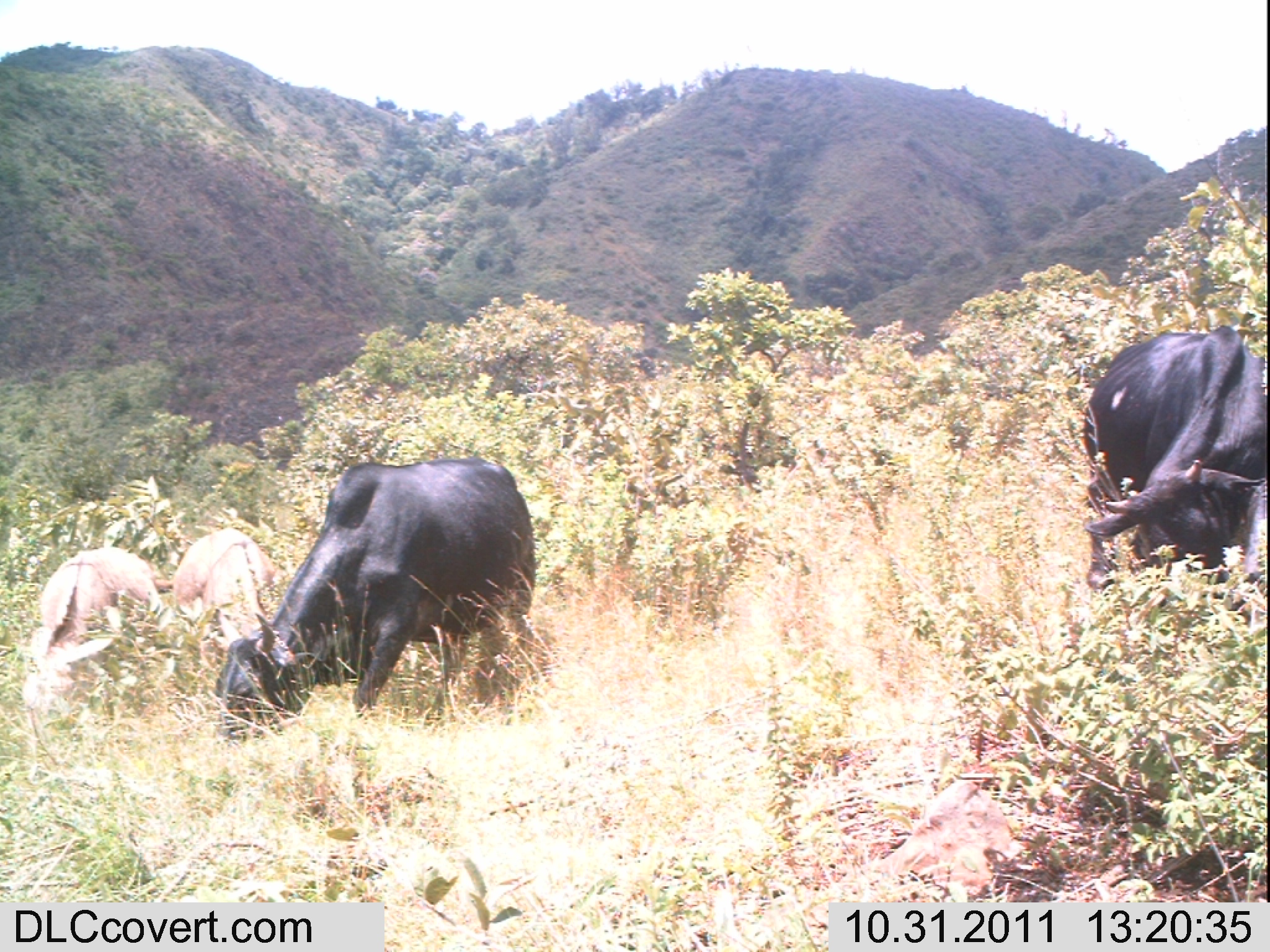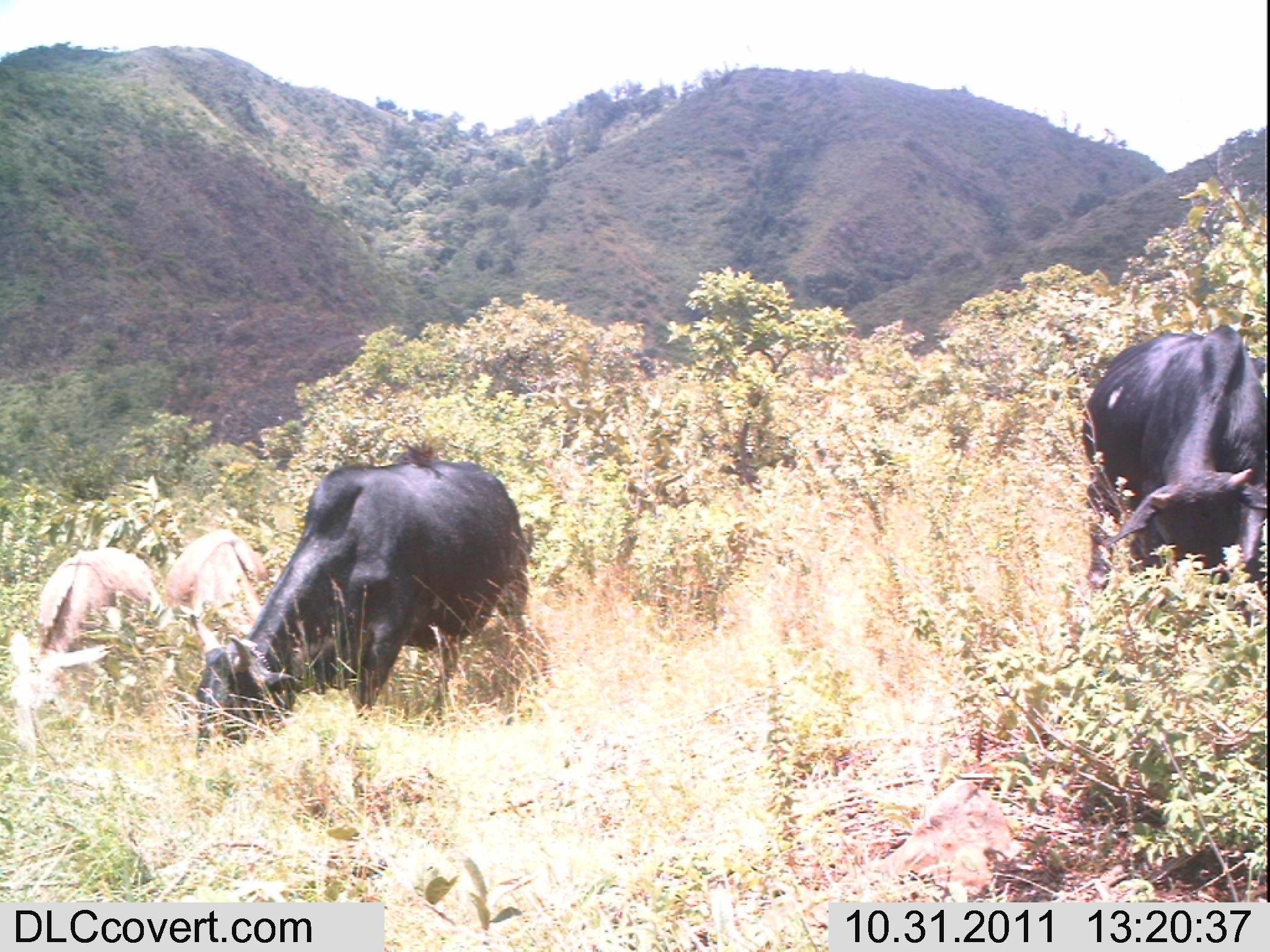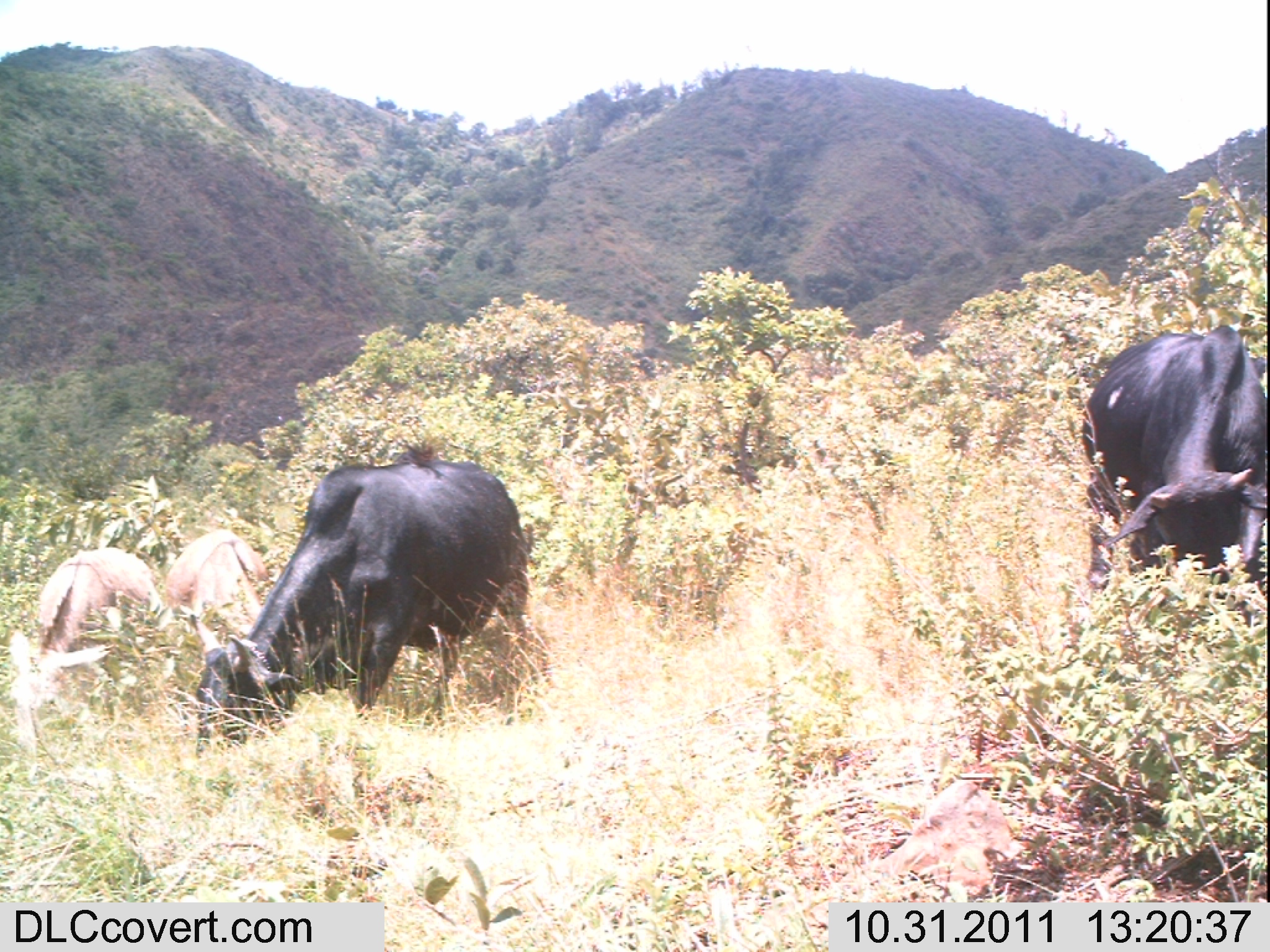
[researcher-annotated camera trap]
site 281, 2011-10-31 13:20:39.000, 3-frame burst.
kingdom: Animalia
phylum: Chordata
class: Mammalia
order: Perissodactyla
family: Equidae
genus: Equus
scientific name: Equus africanus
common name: african wild ass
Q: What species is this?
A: Equus africanus (african wild ass).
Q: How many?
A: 2.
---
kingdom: Animalia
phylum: Chordata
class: Mammalia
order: Artiodactyla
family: Bovidae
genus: Bos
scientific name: Bos taurus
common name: domestic cattle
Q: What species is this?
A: Bos taurus (domestic cattle).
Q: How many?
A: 2.